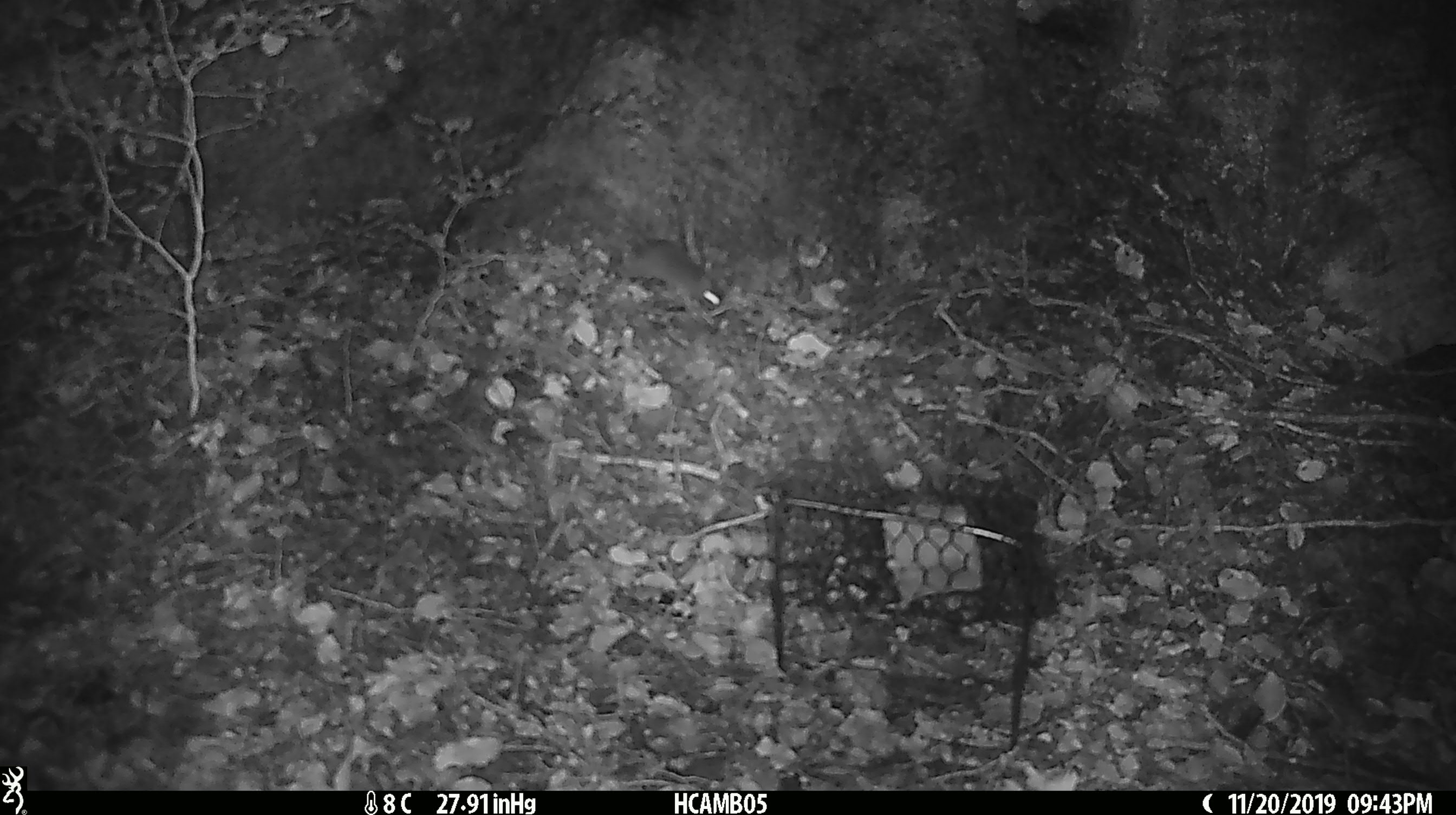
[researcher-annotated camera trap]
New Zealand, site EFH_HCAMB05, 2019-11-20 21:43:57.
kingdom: Animalia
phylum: Chordata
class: Mammalia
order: Rodentia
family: Muridae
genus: Mus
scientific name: Mus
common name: mouse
Mouse (Mus).